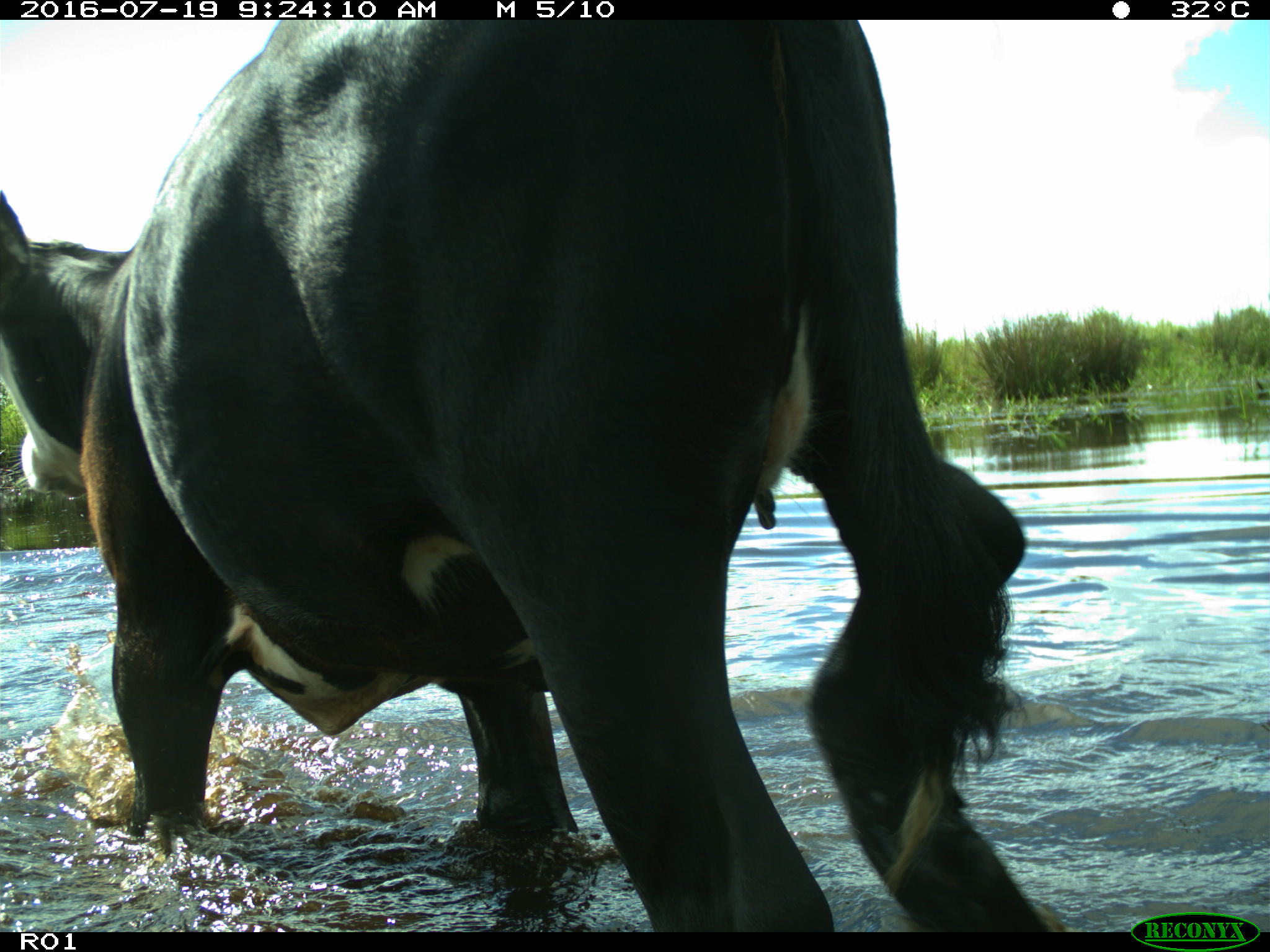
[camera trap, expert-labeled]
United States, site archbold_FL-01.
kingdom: Animalia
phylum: Chordata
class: Mammalia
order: Artiodactyla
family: Bovidae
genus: Bos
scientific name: Bos taurus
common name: domestic cow